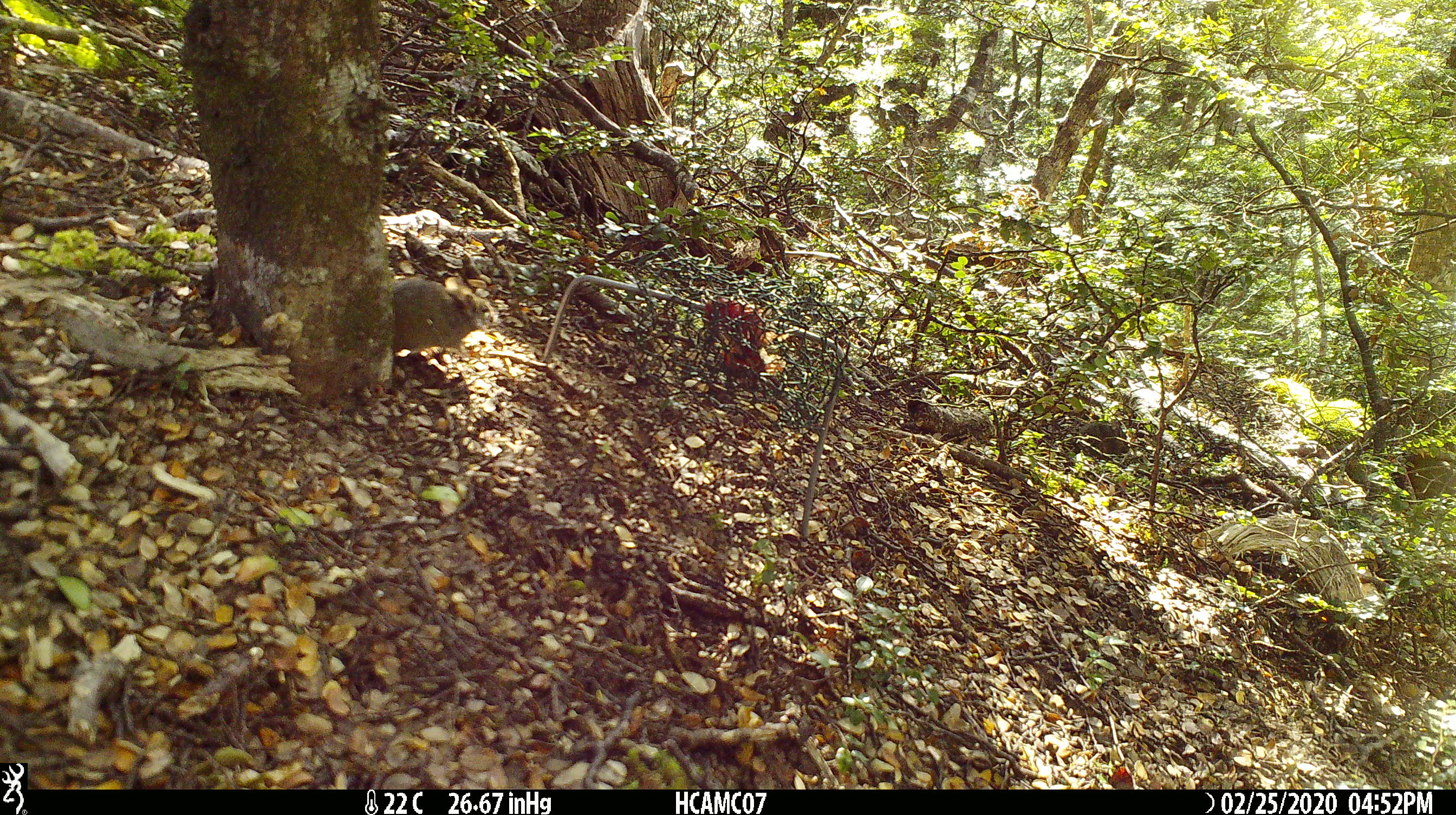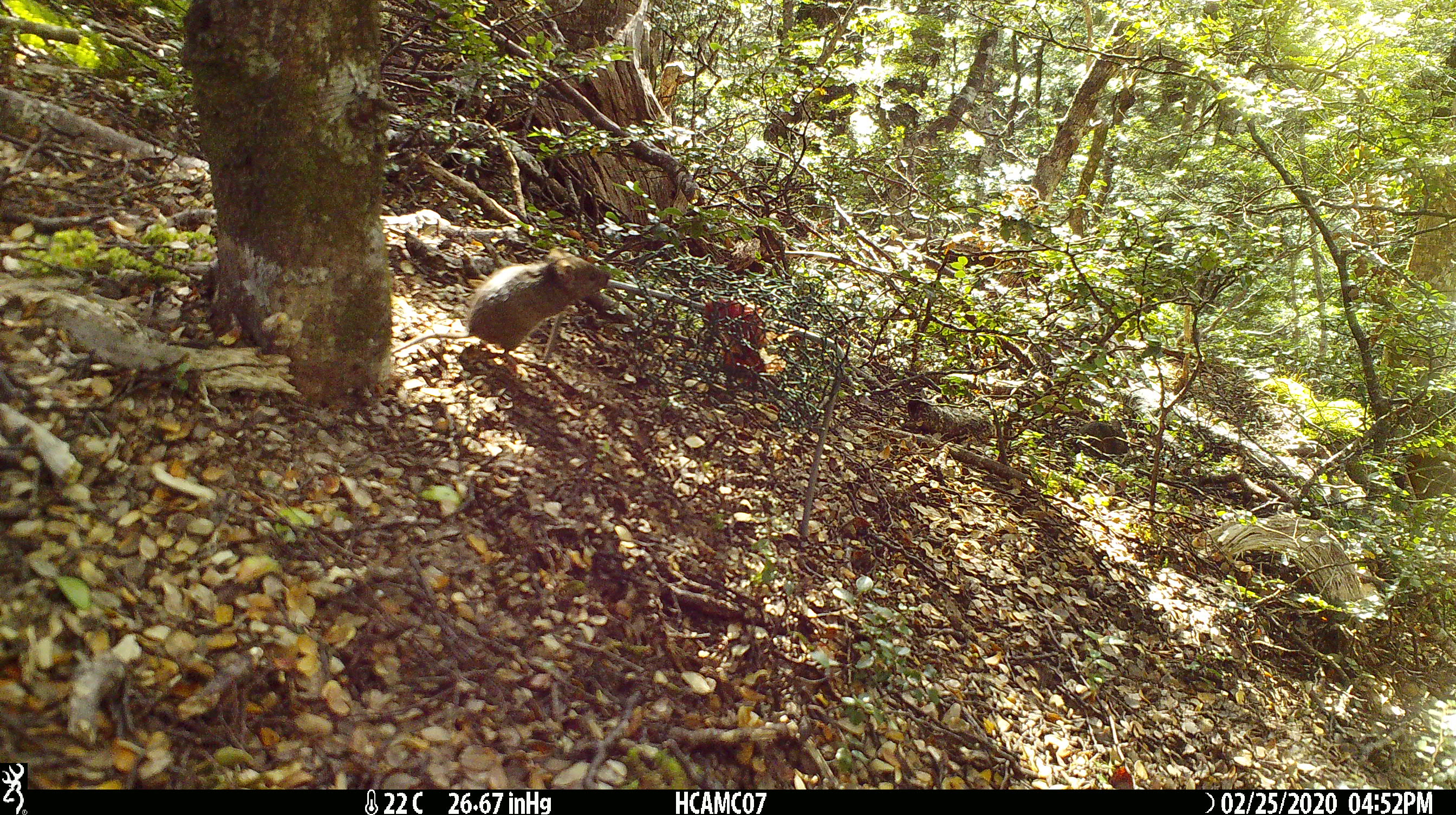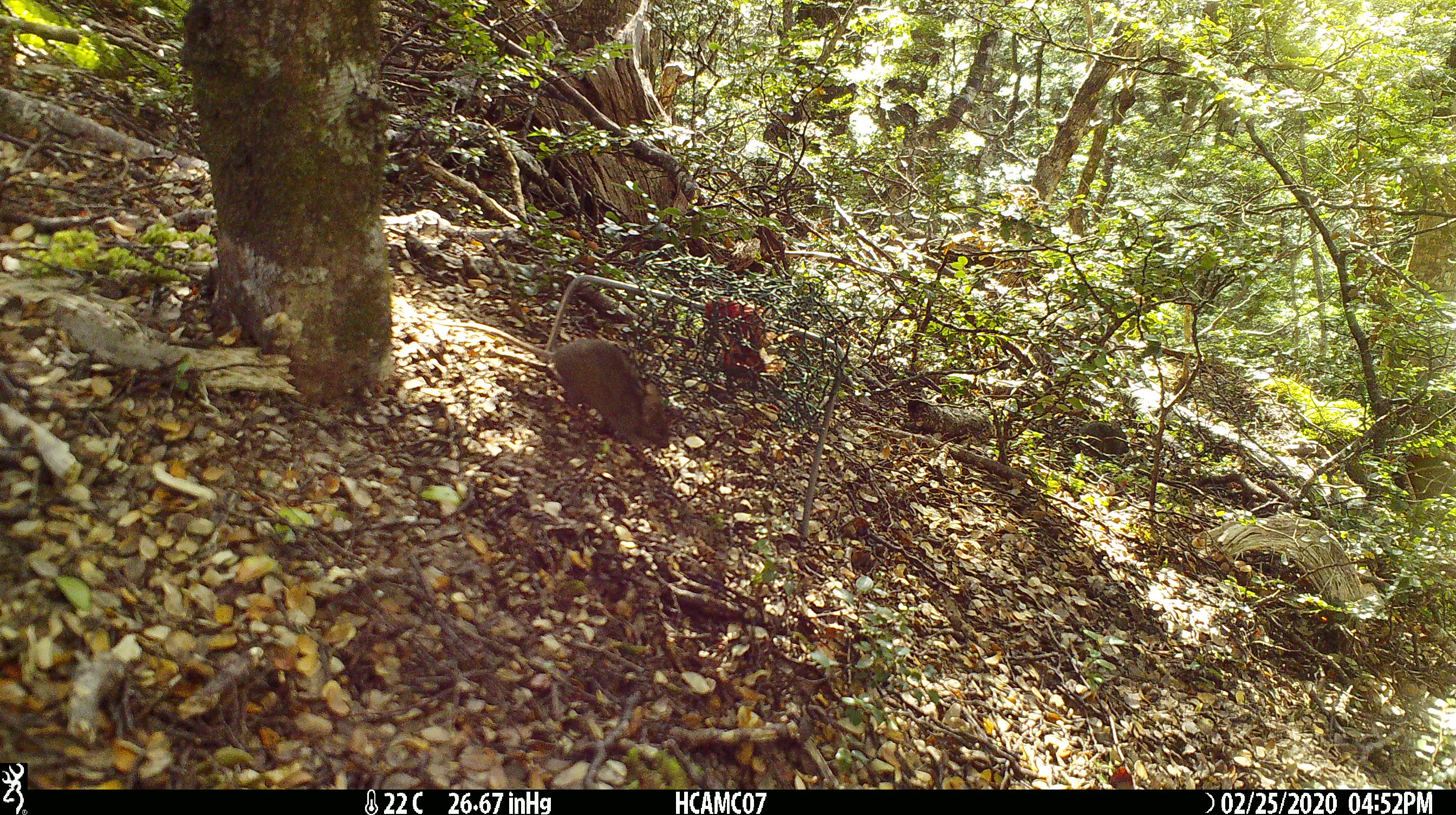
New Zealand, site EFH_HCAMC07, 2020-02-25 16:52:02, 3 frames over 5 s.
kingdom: Animalia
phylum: Chordata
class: Mammalia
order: Rodentia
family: Muridae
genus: Mus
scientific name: Mus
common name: mouse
Mouse (Mus).